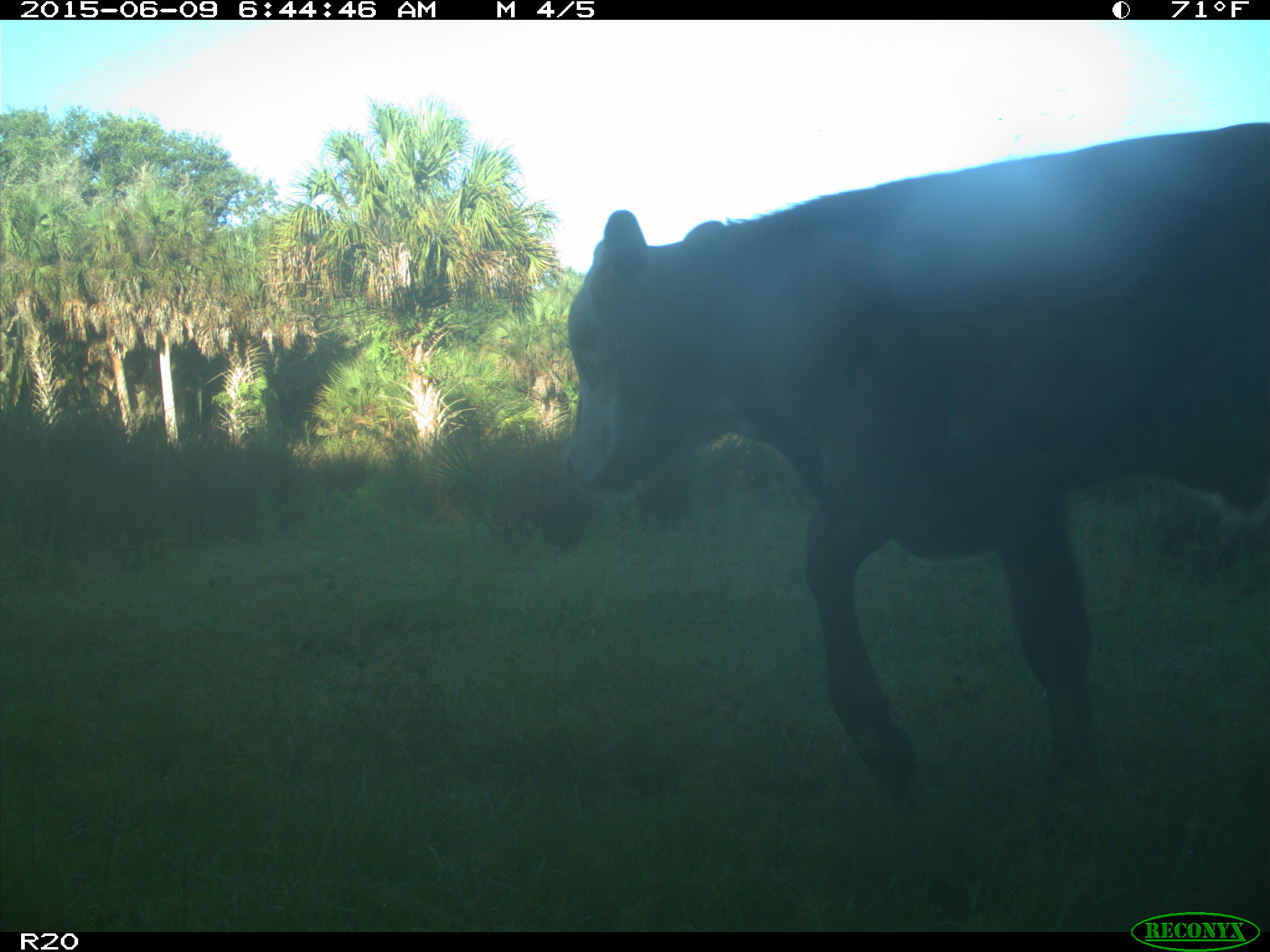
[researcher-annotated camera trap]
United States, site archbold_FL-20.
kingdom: Animalia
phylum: Chordata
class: Mammalia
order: Artiodactyla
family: Bovidae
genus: Bos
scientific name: Bos taurus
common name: domestic cow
Bos taurus (domestic cow).